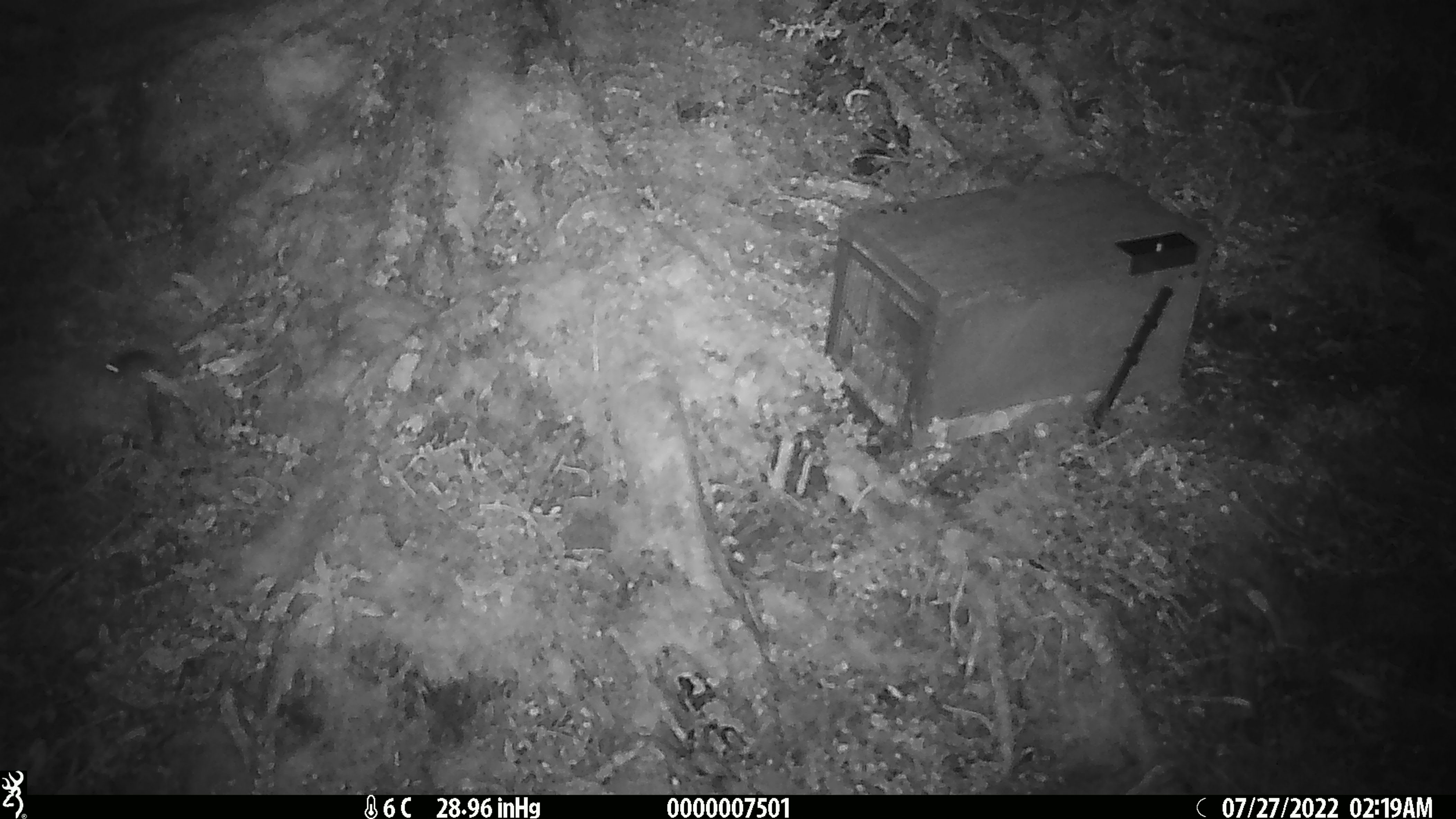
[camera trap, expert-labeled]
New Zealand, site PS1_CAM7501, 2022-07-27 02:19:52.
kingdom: Animalia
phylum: Chordata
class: Mammalia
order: Rodentia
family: Muridae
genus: Mus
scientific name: Mus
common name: mouse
Mouse (Mus).